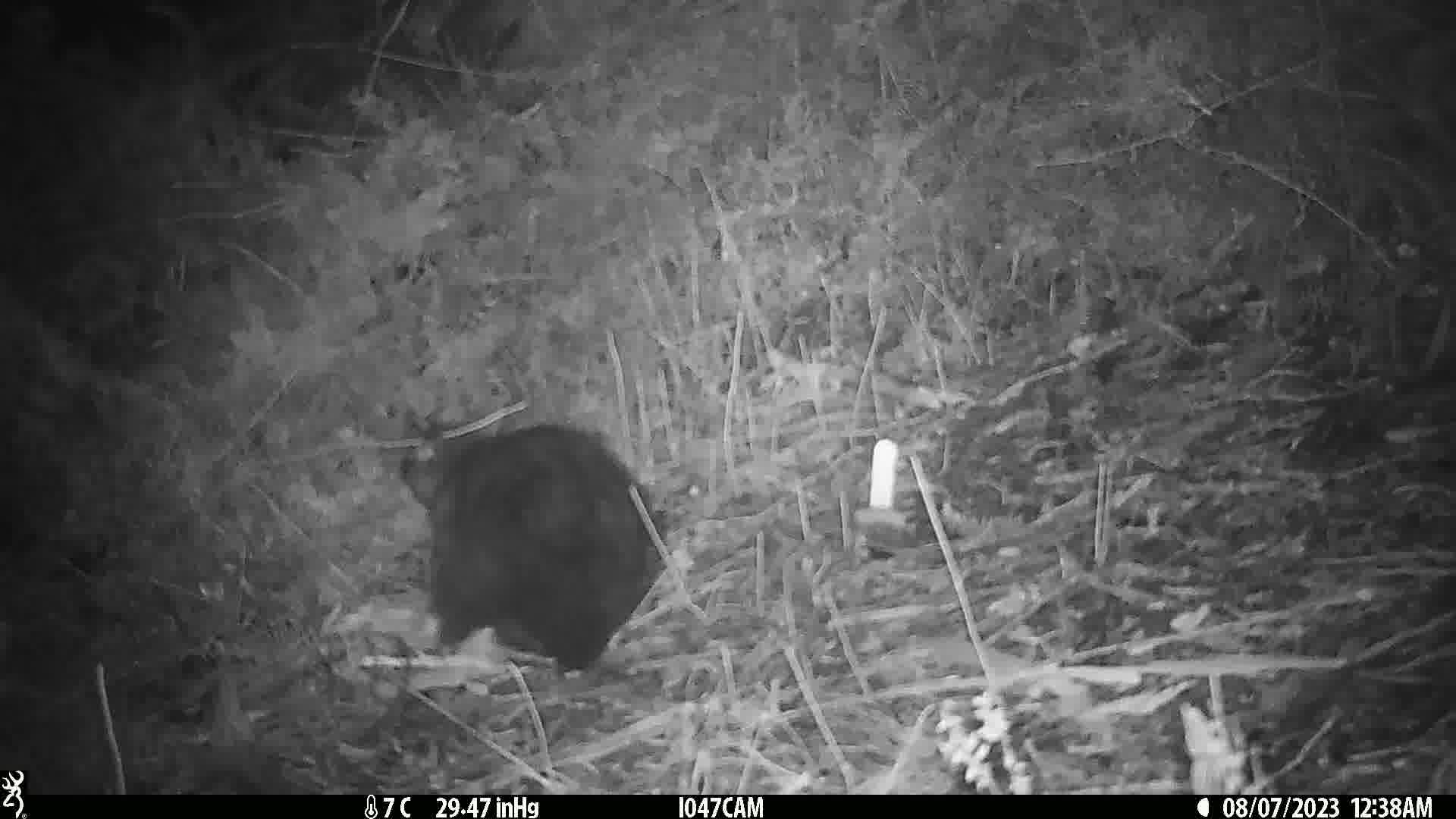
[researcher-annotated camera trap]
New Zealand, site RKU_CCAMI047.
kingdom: Animalia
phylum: Chordata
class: Mammalia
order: Diprotodontia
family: Phalangeridae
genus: Trichosurus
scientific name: Trichosurus vulpecula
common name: common brushtail possum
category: possum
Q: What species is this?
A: Possum (common brushtail possum) (Trichosurus vulpecula).